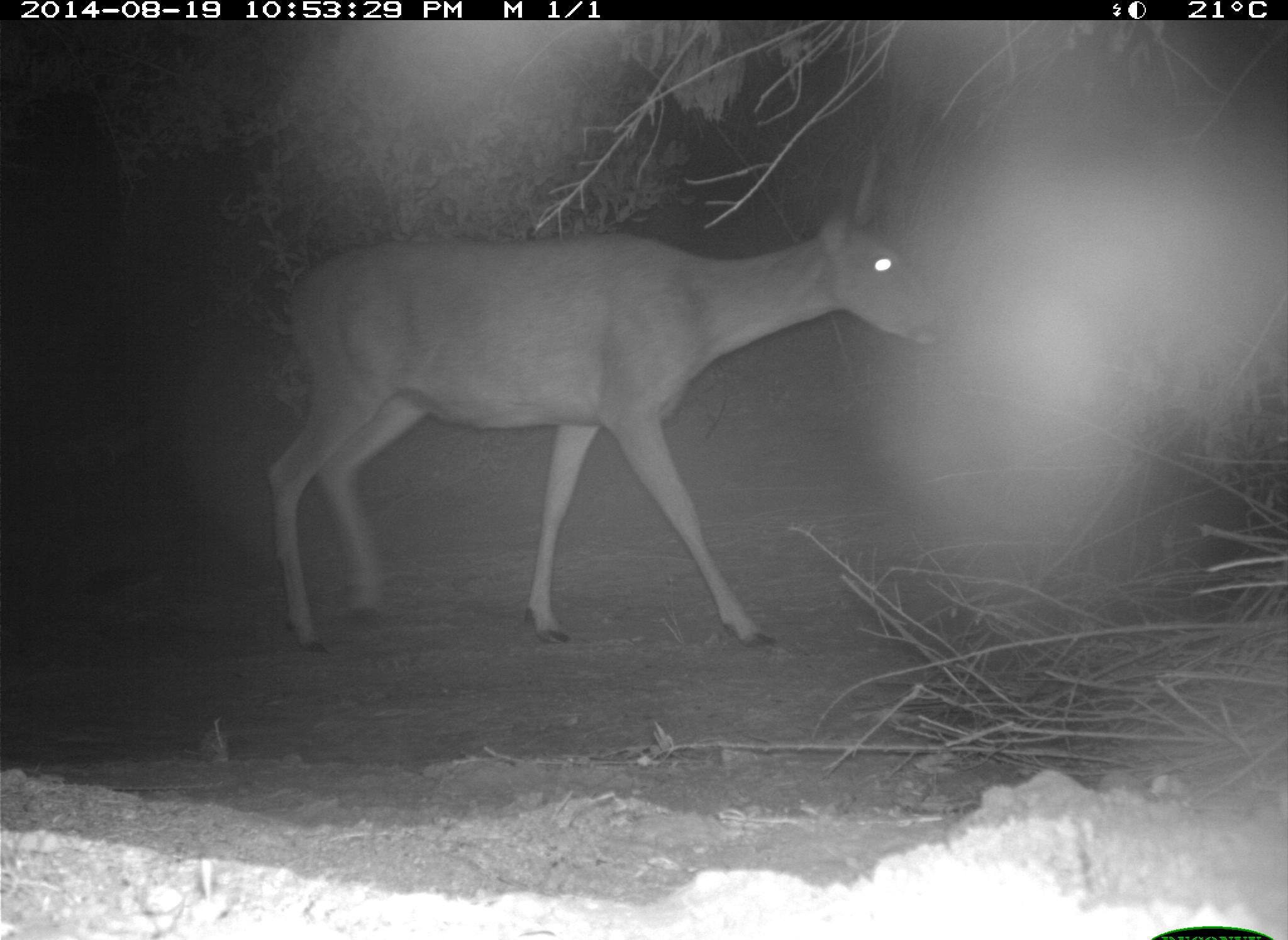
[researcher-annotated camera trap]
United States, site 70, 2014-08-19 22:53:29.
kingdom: Animalia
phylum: Chordata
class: Mammalia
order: Artiodactyla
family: Cervidae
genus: Odocoileus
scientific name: Odocoileus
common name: deer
Deer (Odocoileus).